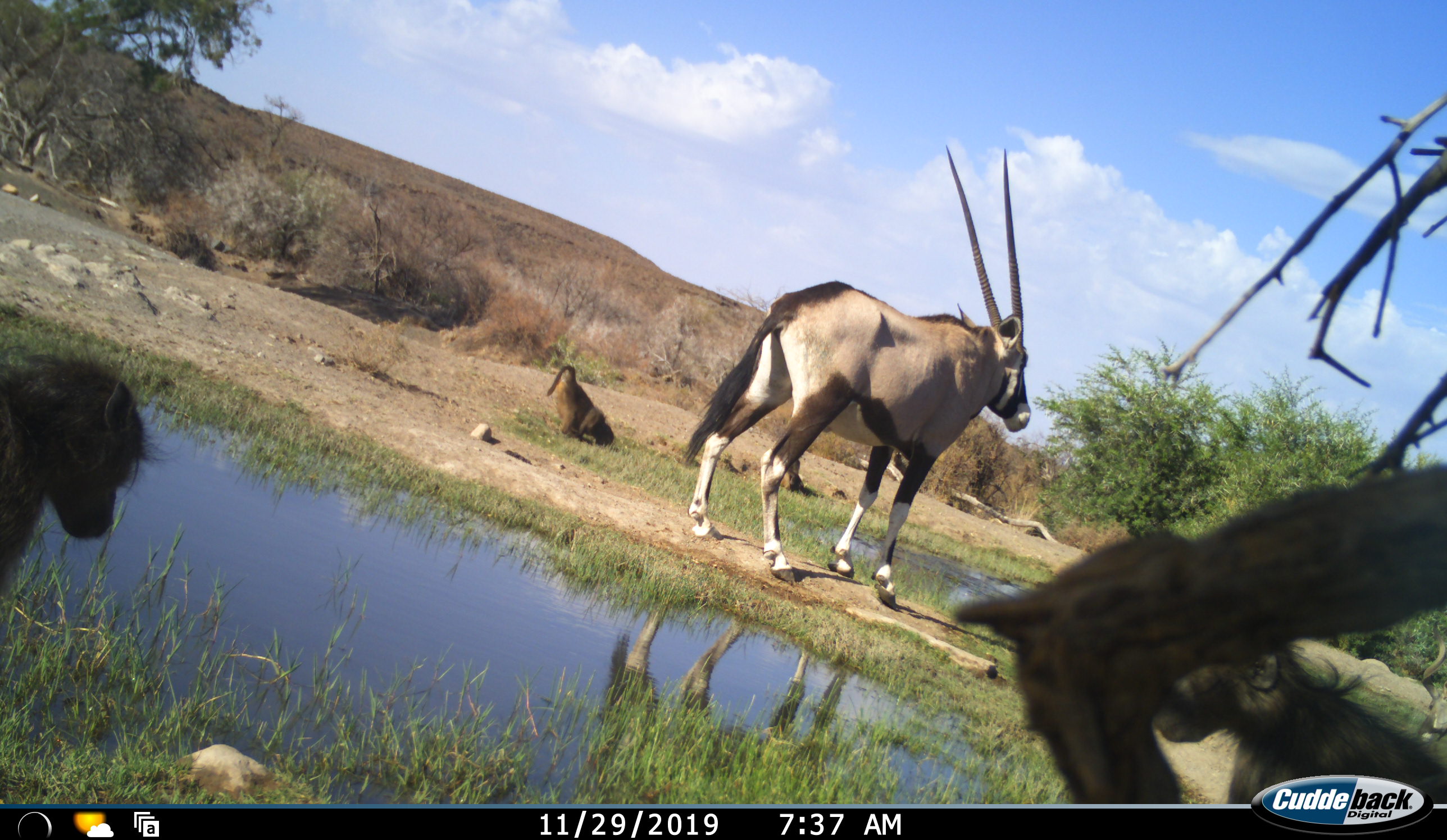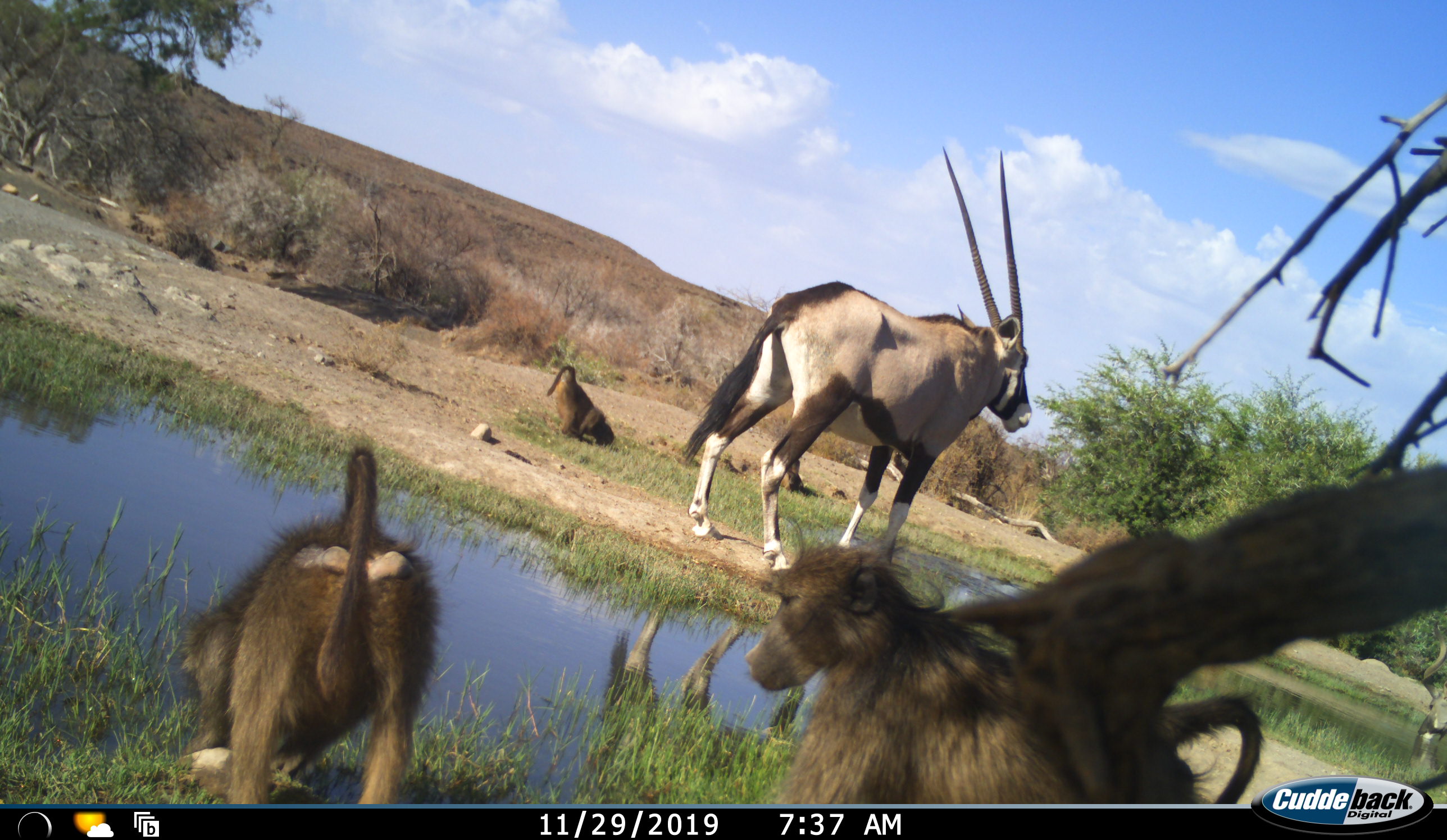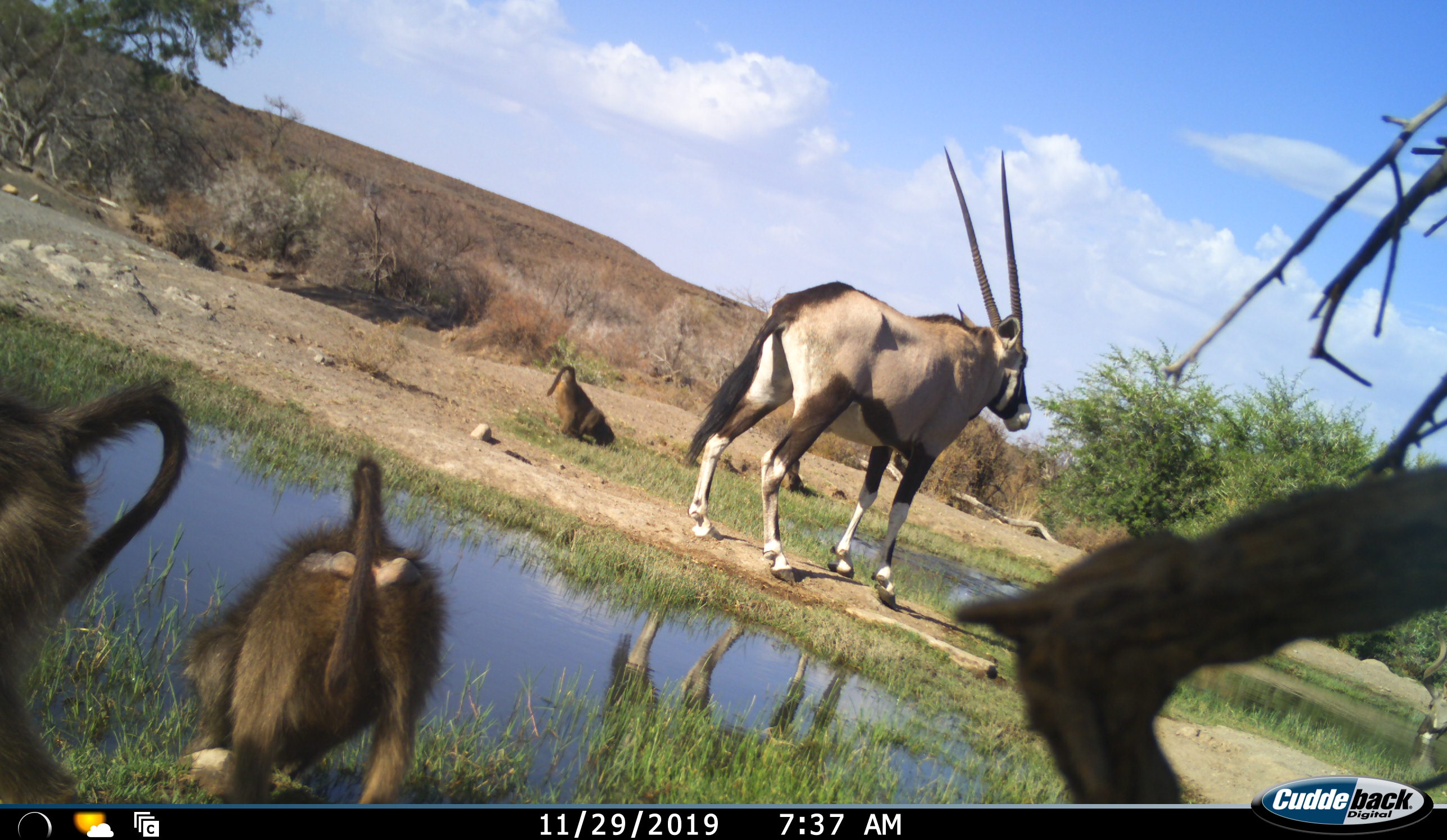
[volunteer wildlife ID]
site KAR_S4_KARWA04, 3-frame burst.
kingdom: Animalia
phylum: Chordata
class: Mammalia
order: Primates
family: Cercopithecidae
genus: Papio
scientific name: Papio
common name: baboon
Baboon (Papio), count 3. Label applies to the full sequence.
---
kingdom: Animalia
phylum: Chordata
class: Mammalia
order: Artiodactyla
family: Bovidae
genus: Oryx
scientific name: Oryx gazella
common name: gemsbok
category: oryx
Oryx (gemsbok) (Oryx gazella), count 1. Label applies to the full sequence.